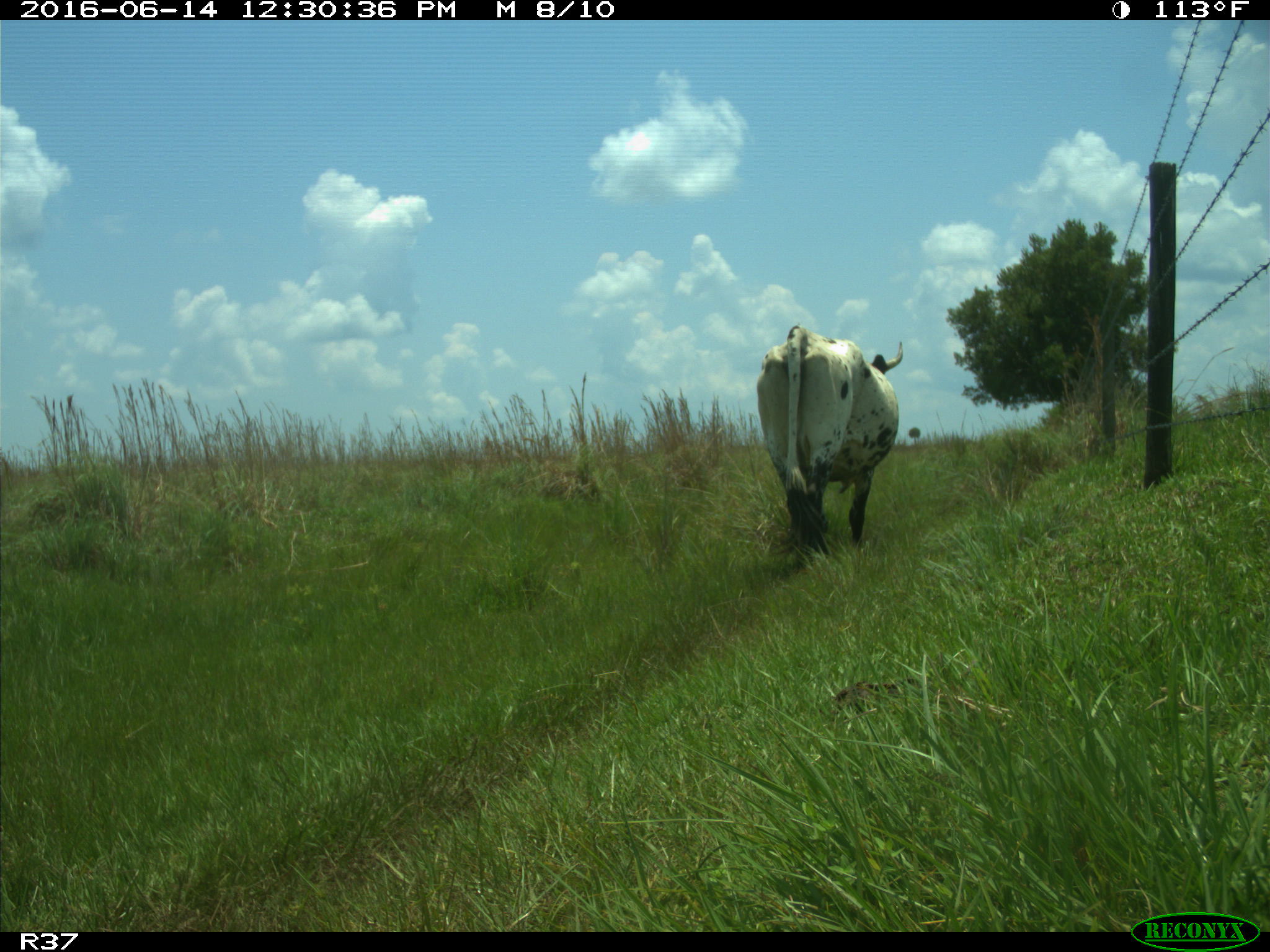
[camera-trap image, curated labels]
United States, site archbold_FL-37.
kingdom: Animalia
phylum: Chordata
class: Mammalia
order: Artiodactyla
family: Bovidae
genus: Bos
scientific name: Bos taurus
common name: domestic cow